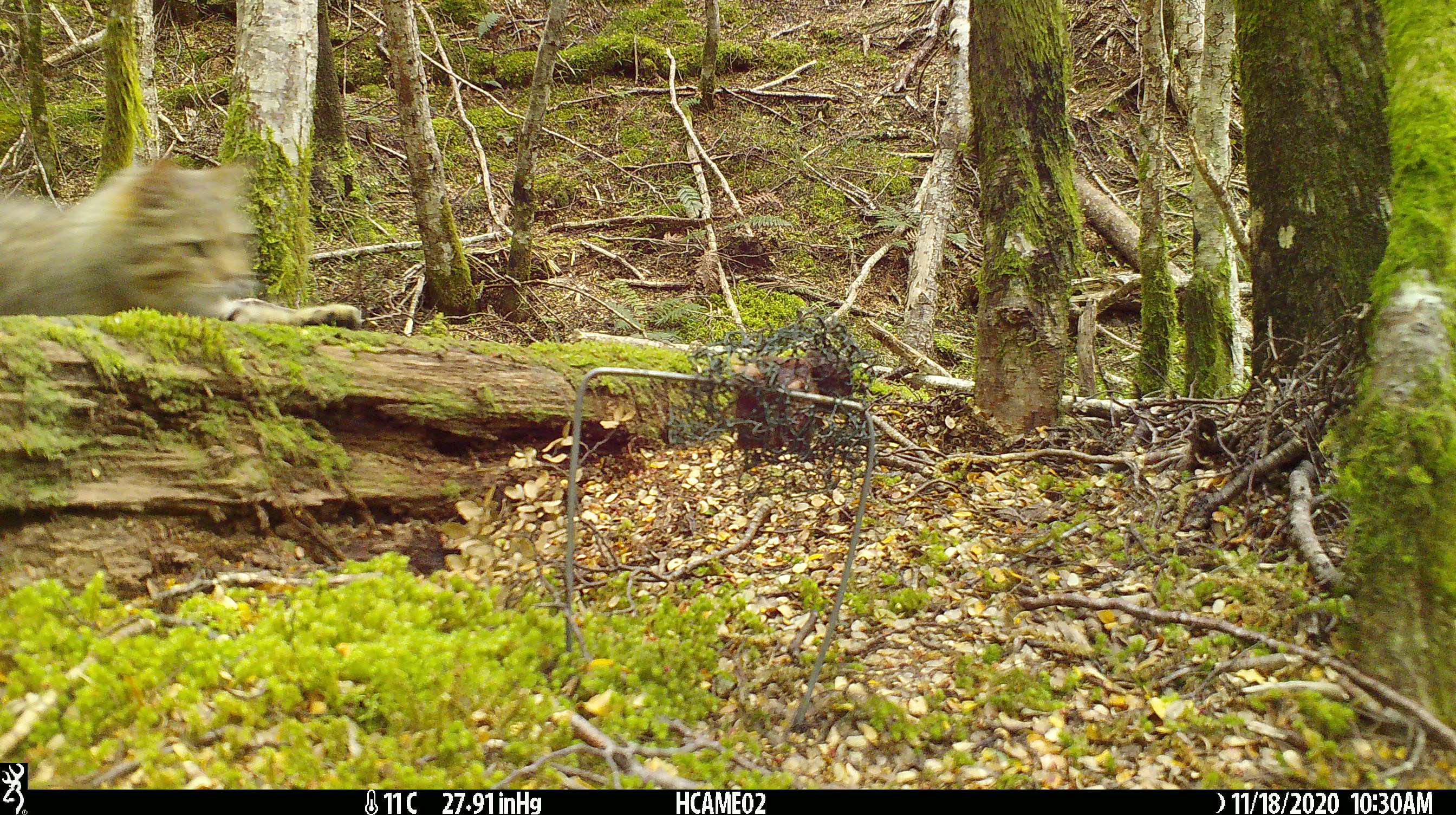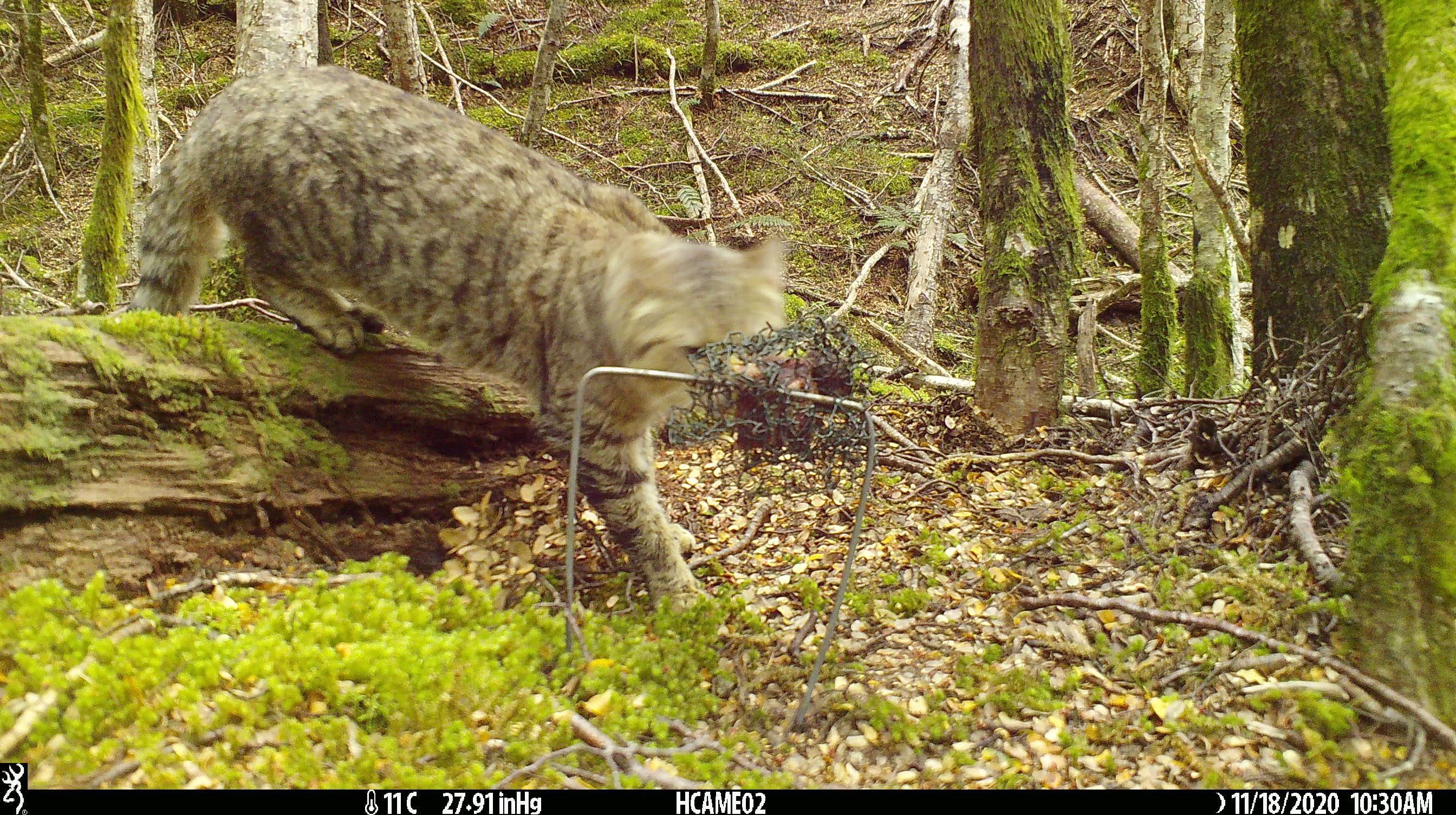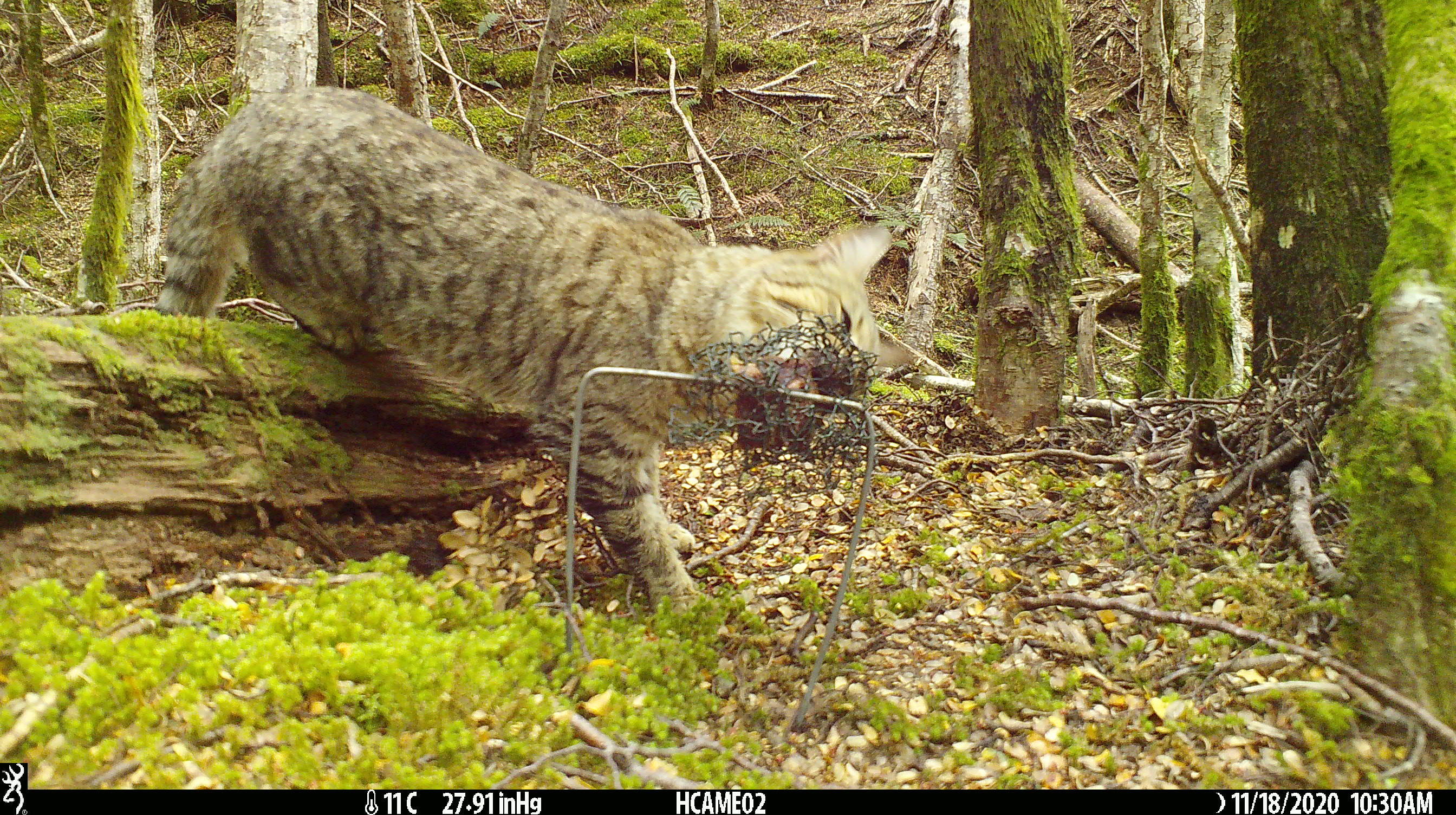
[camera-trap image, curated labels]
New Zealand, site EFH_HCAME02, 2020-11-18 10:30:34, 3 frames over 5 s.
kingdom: Animalia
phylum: Chordata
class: Mammalia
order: Carnivora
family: Felidae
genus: Felis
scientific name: Felis catus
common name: domestic cat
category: cat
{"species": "cat (domestic cat) (Felis catus)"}